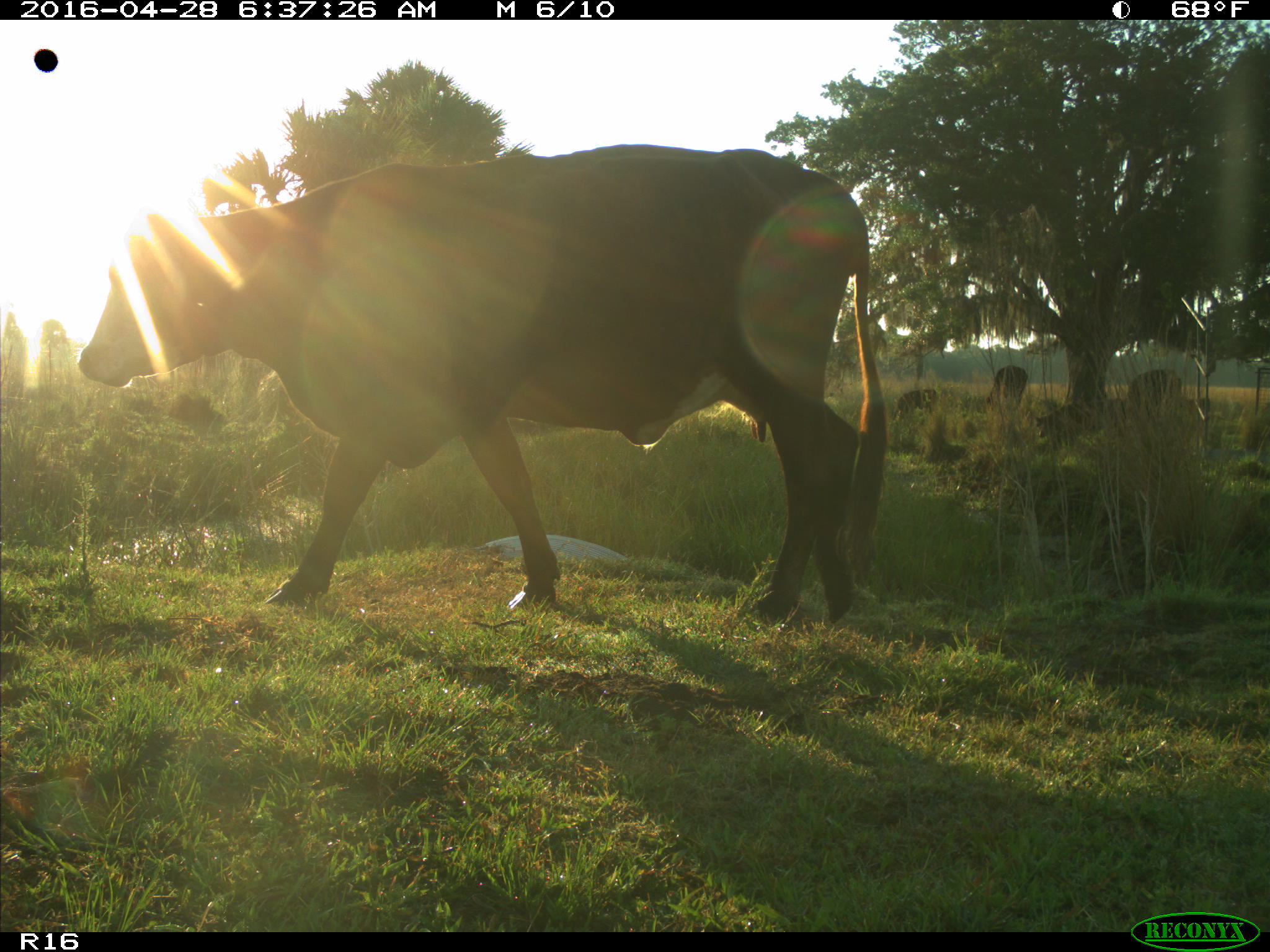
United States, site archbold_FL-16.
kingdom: Animalia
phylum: Chordata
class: Mammalia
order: Artiodactyla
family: Bovidae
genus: Bos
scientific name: Bos taurus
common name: domestic cow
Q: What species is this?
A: Bos taurus (domestic cow).